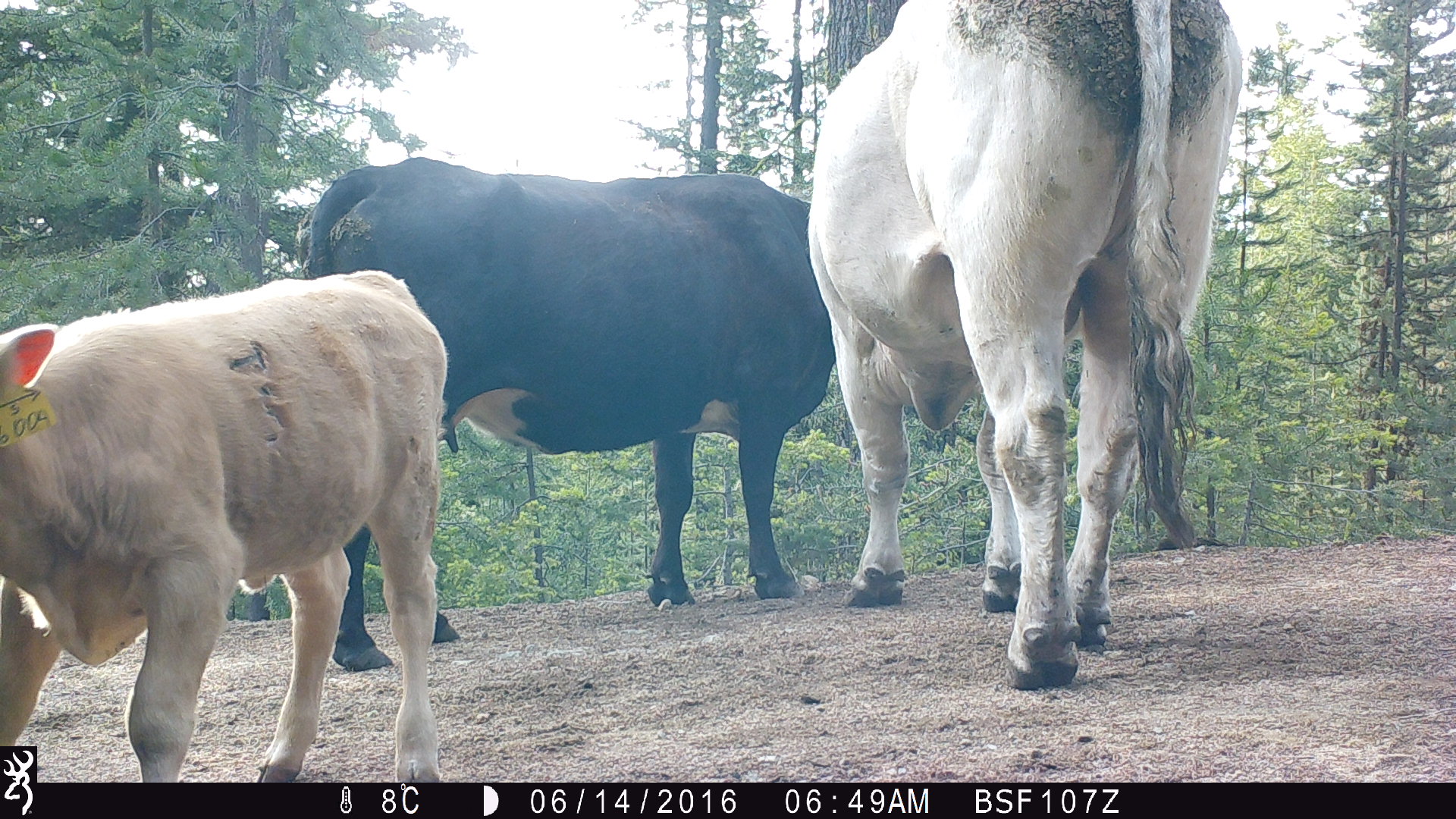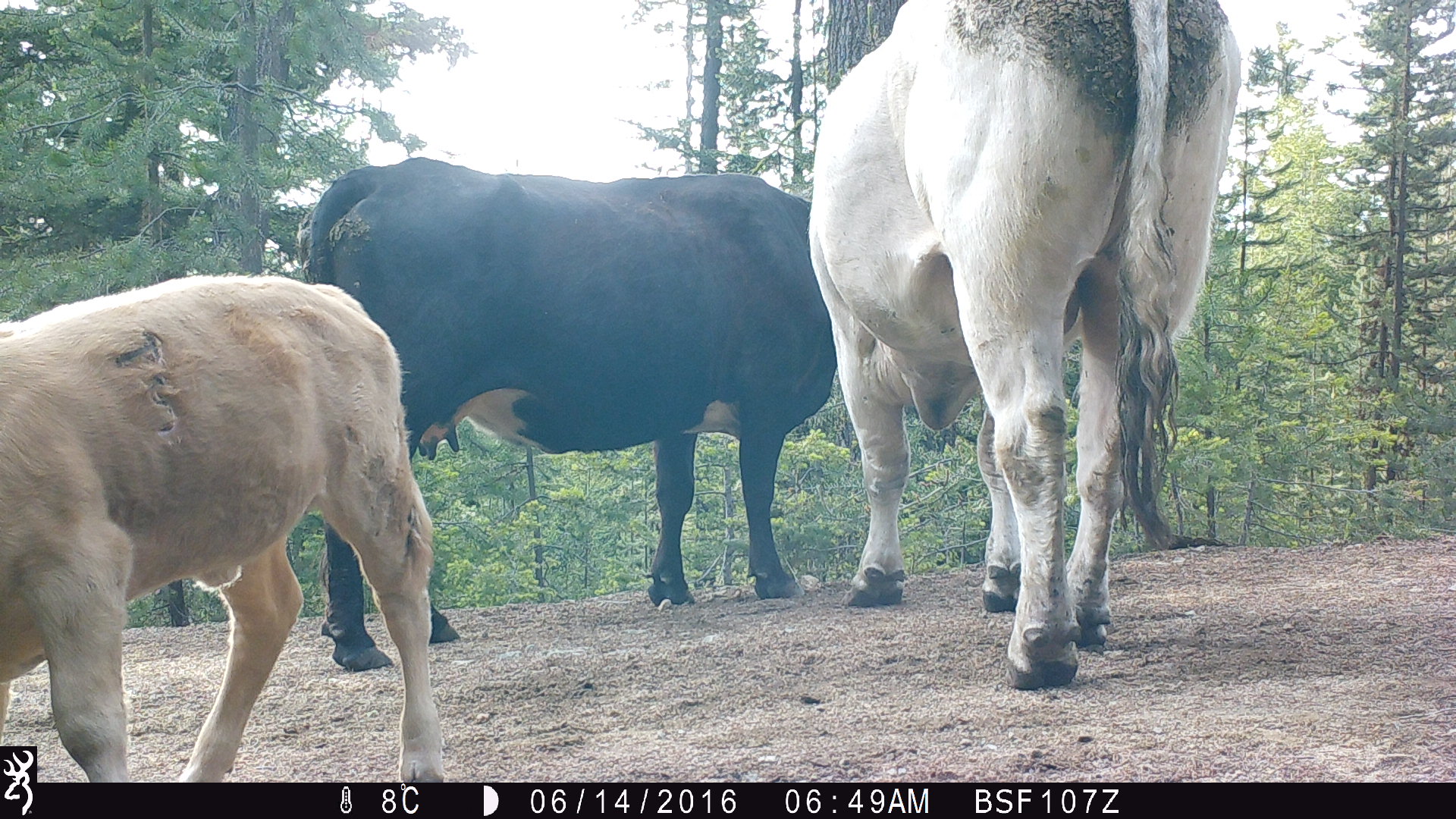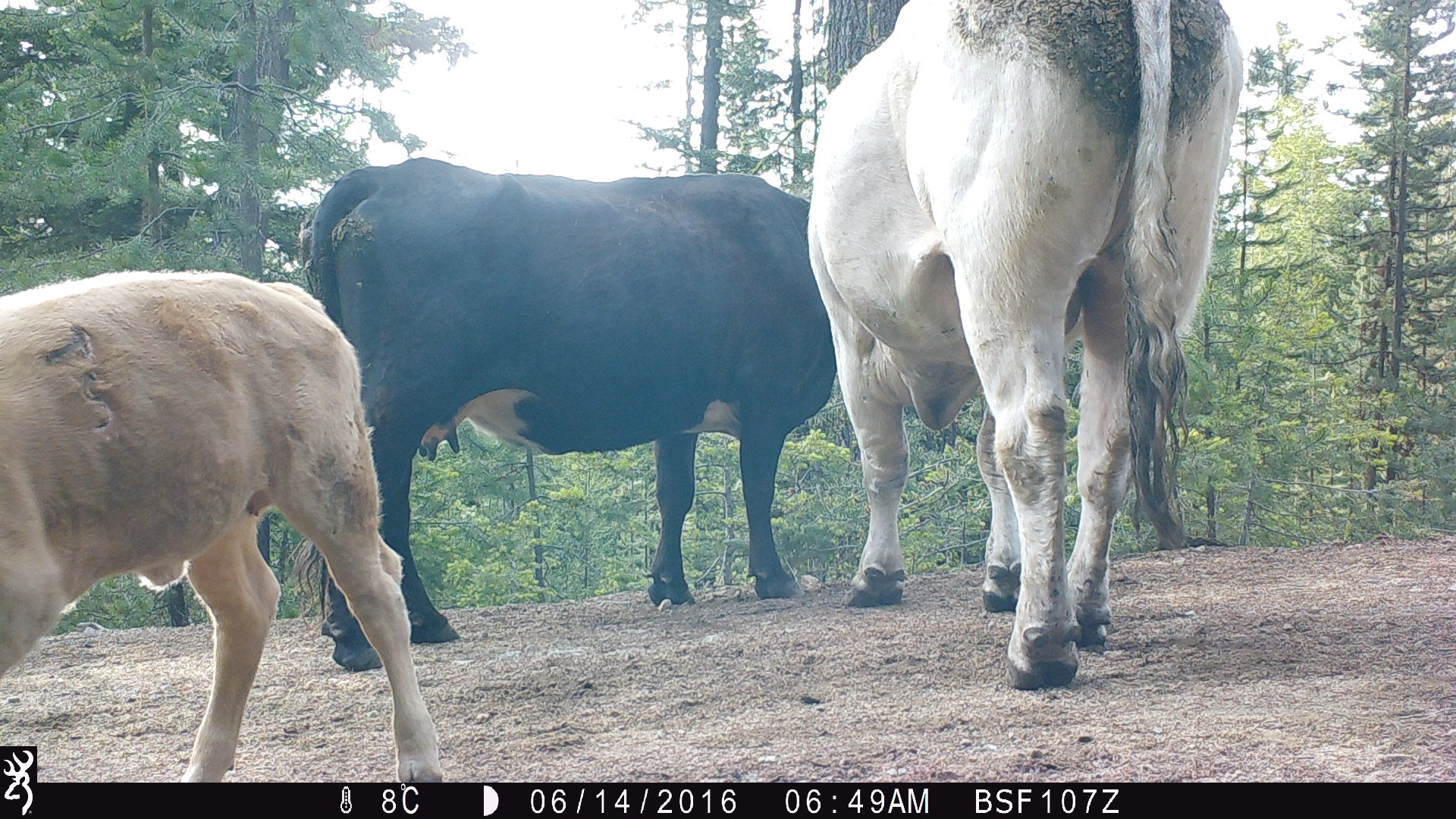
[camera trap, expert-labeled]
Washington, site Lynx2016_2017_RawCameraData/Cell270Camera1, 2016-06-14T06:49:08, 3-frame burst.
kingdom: Animalia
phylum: Chordata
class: Mammalia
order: Artiodactyla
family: Bovidae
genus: Bos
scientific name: Bos taurus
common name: domestic cattle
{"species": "domestic cattle (Bos taurus)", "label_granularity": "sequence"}